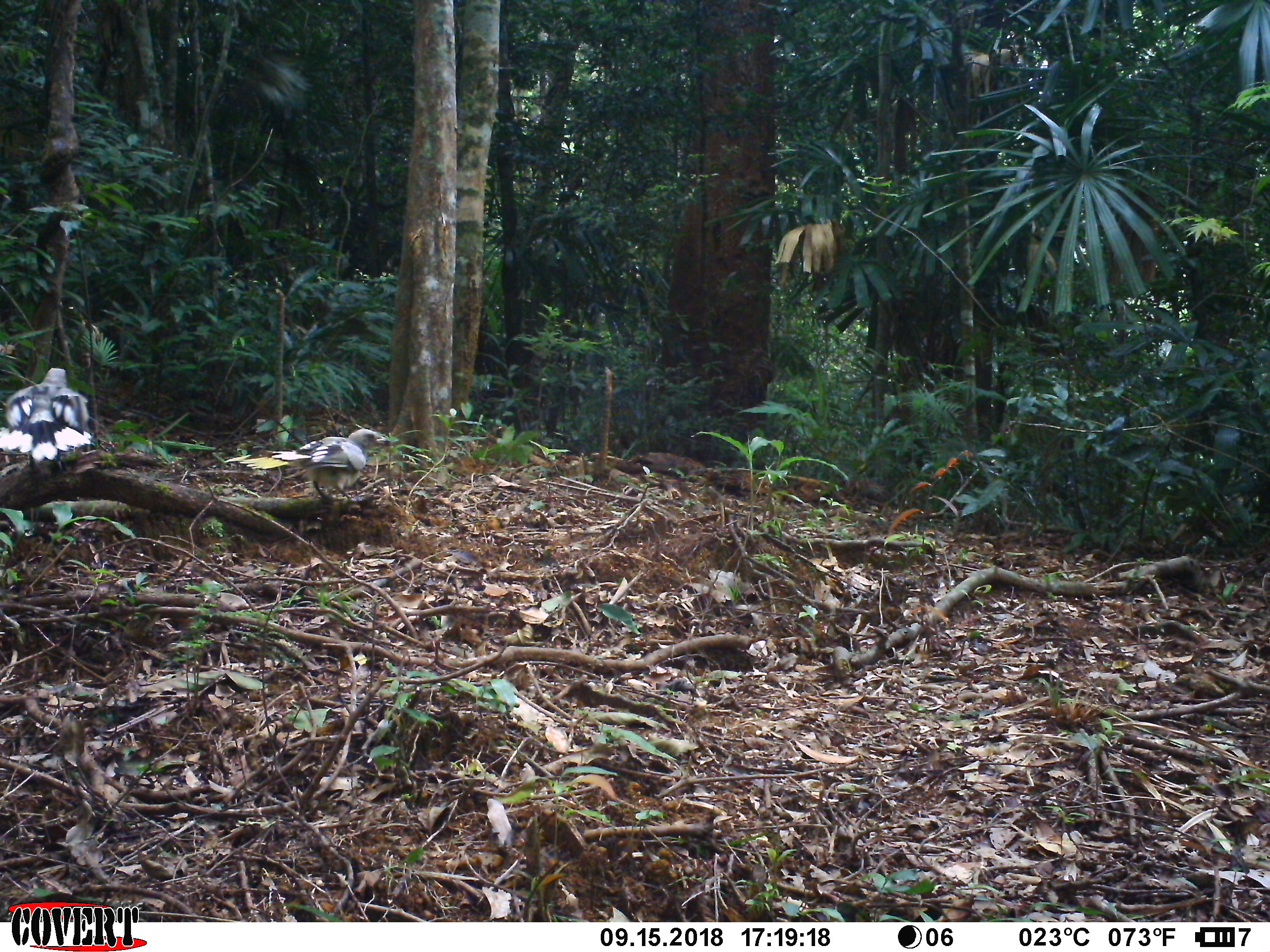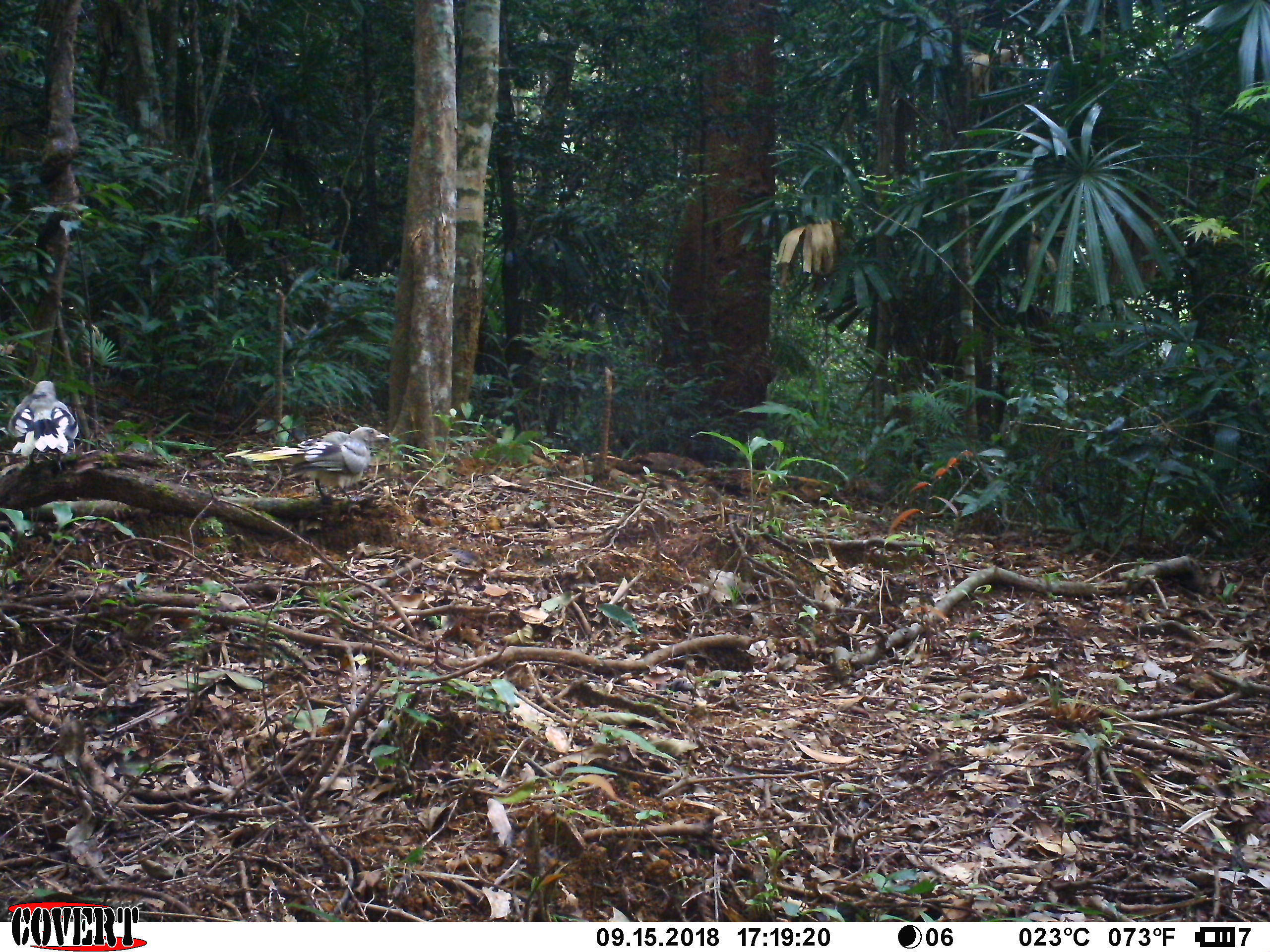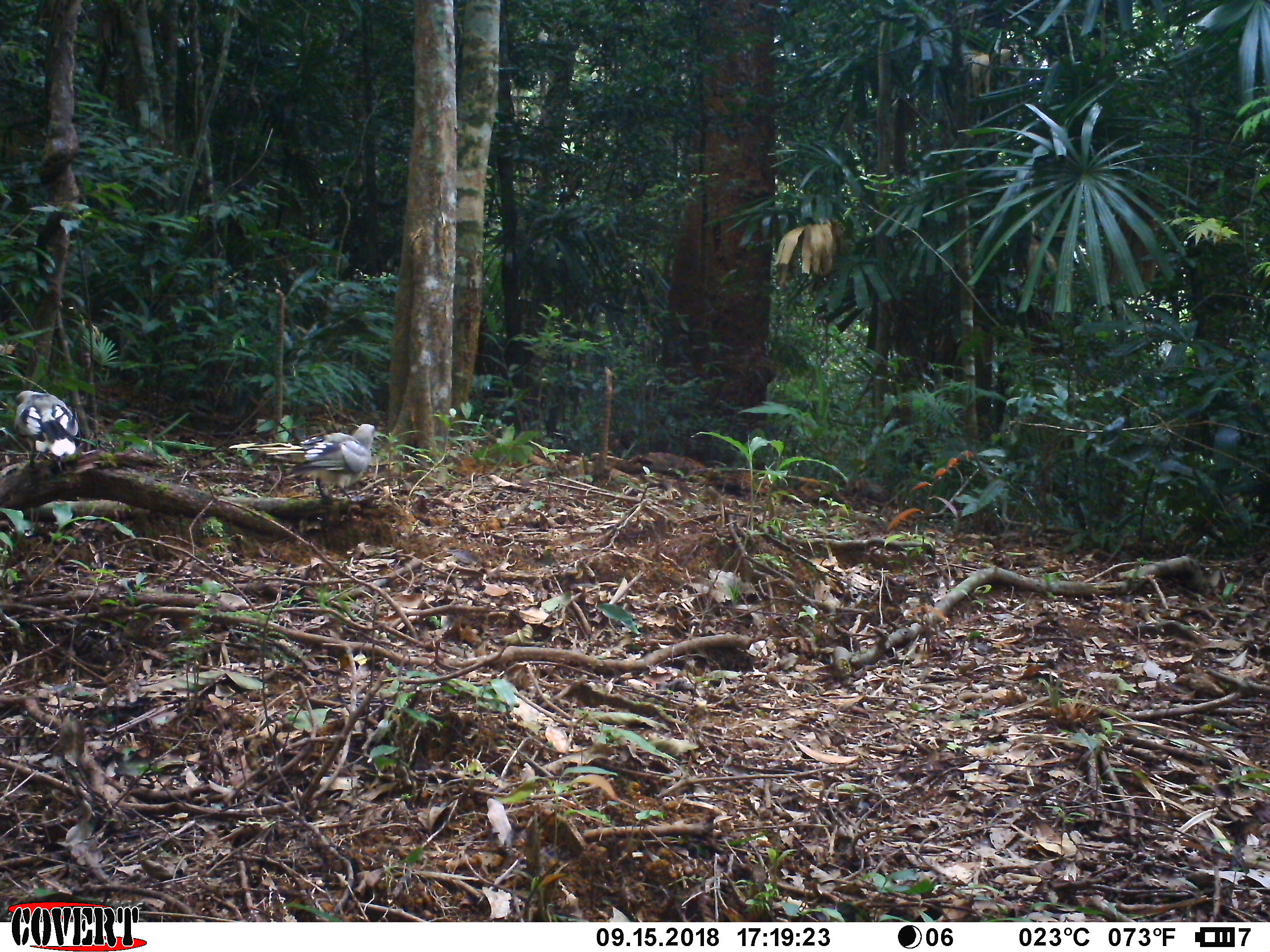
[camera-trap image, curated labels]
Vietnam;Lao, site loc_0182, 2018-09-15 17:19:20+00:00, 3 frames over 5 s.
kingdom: Animalia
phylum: Chordata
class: Aves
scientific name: Aves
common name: bird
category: unidentified bird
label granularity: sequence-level